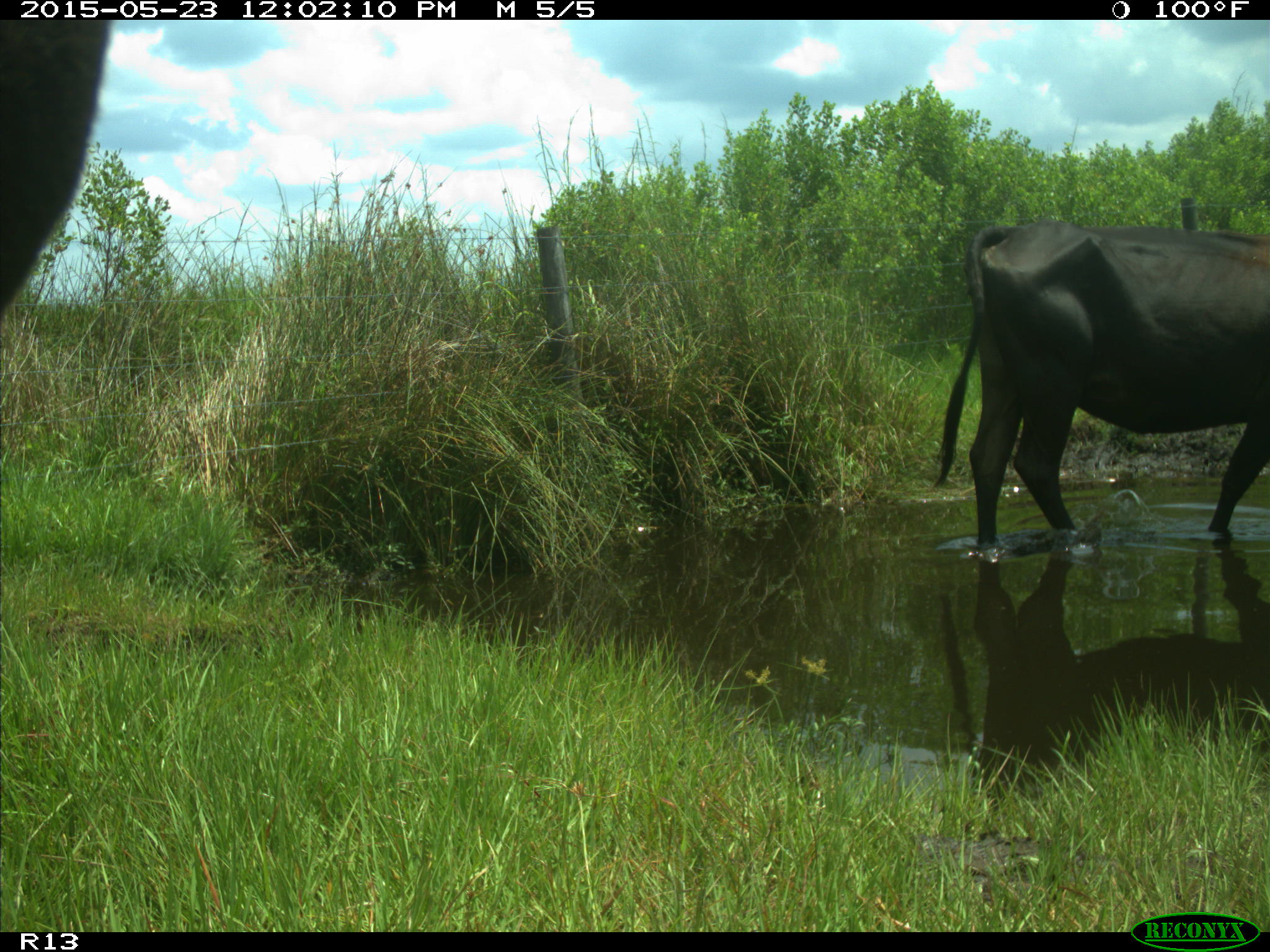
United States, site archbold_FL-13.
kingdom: Animalia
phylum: Chordata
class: Mammalia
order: Artiodactyla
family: Bovidae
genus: Bos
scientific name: Bos taurus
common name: domestic cow